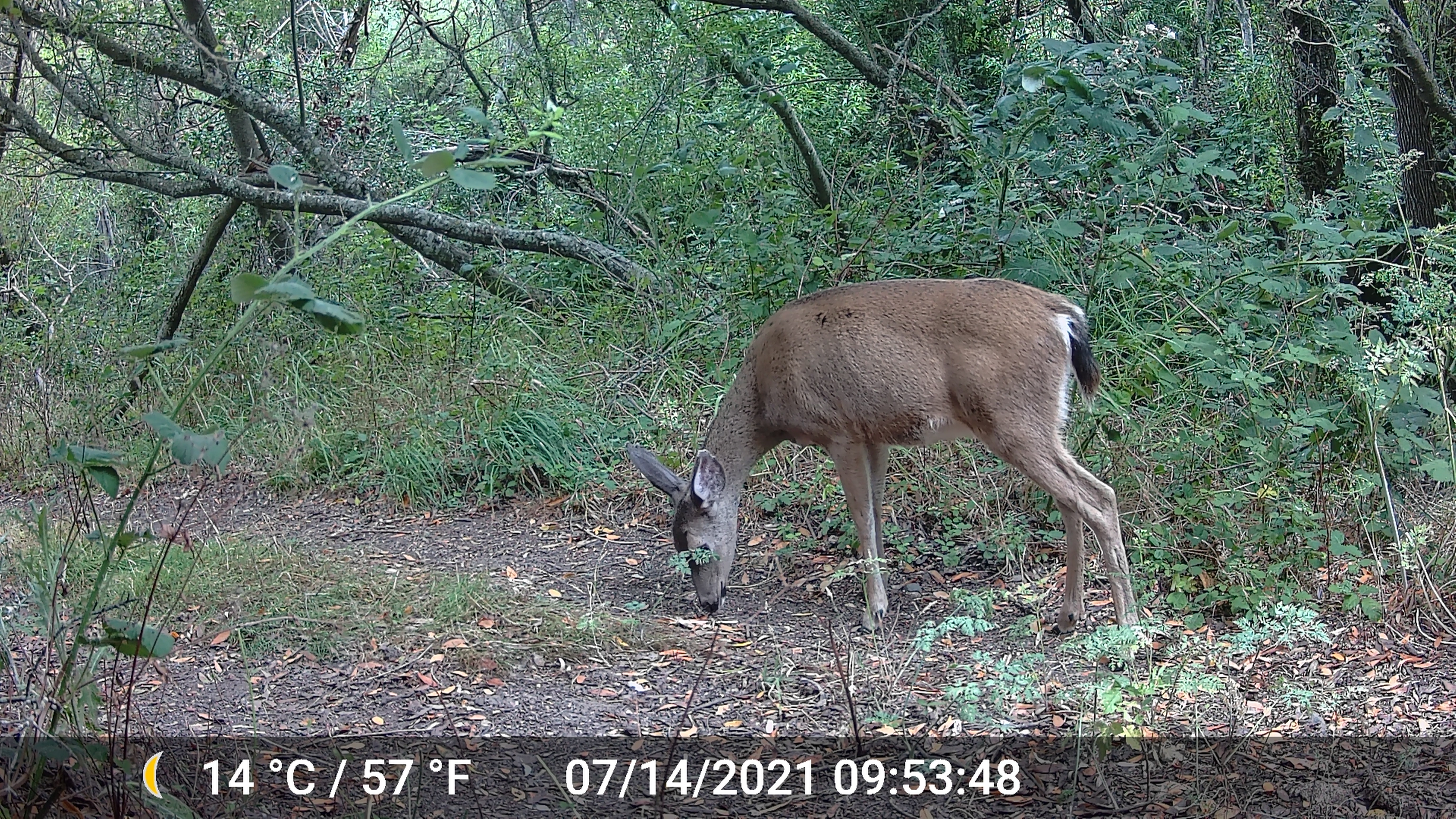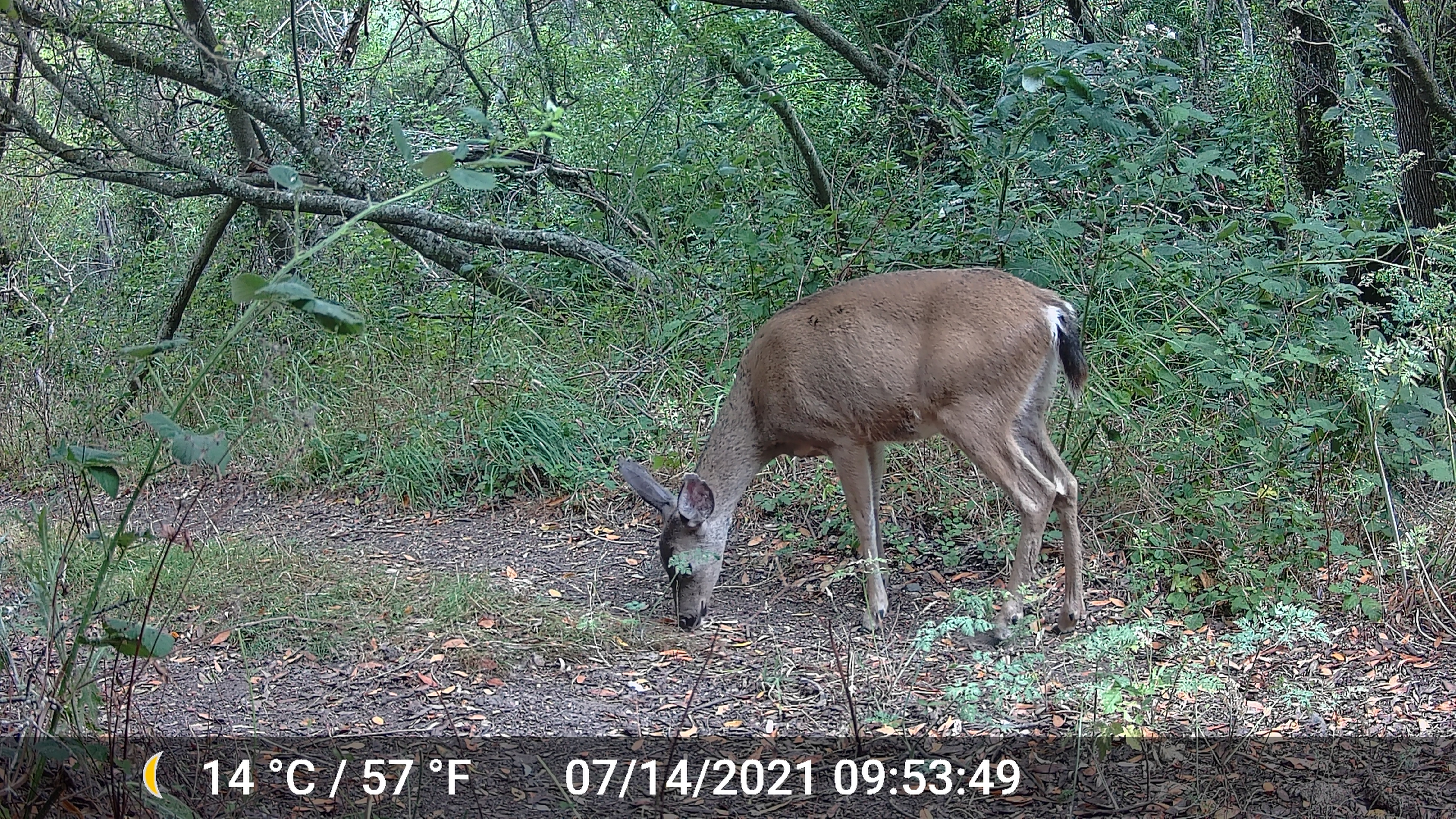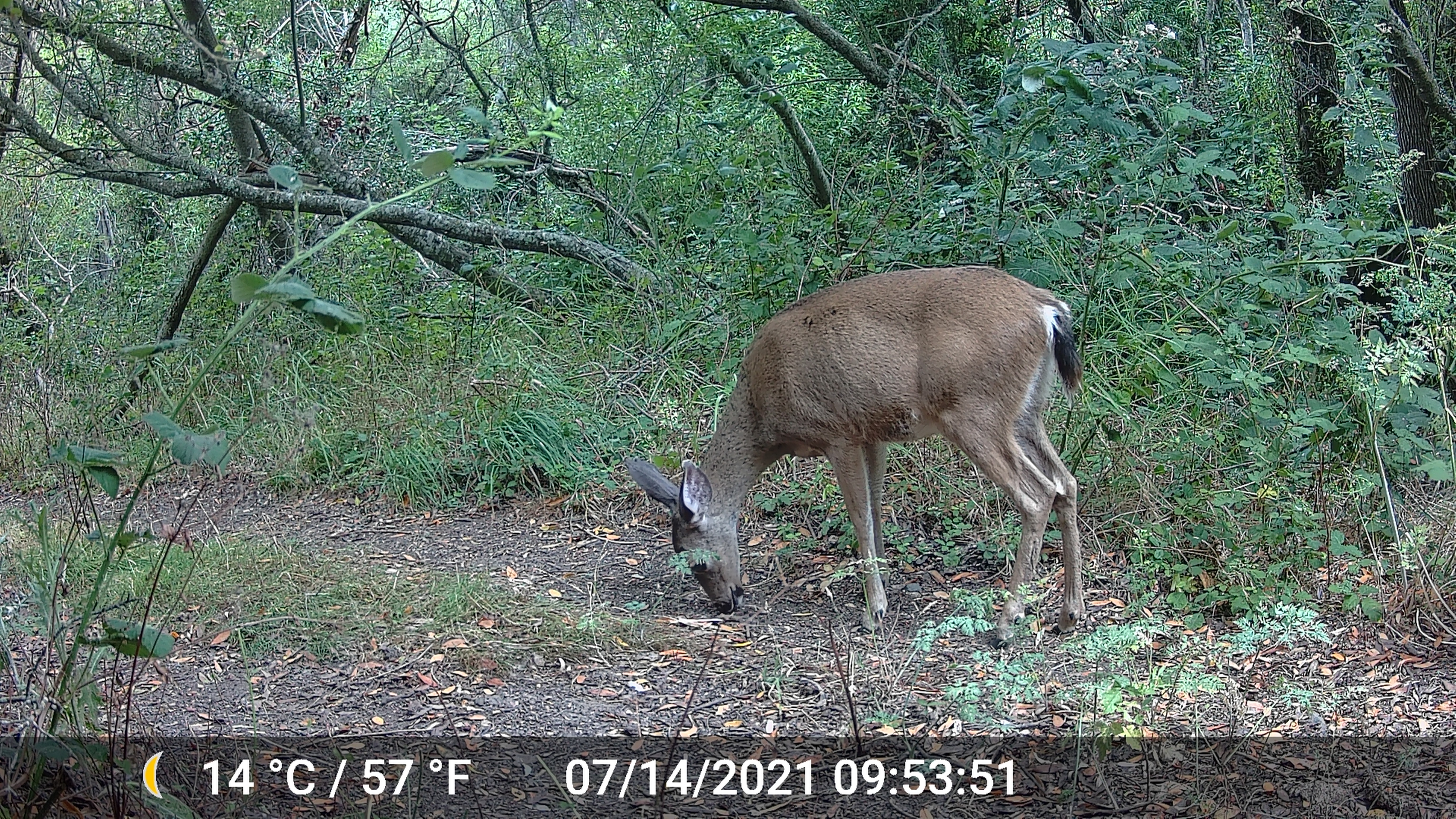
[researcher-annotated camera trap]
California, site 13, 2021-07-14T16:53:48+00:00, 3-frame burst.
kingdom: Animalia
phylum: Chordata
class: Mammalia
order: Artiodactyla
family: Cervidae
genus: Odocoileus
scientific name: Odocoileus hemionus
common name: mule deer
Mule deer (Odocoileus hemionus).